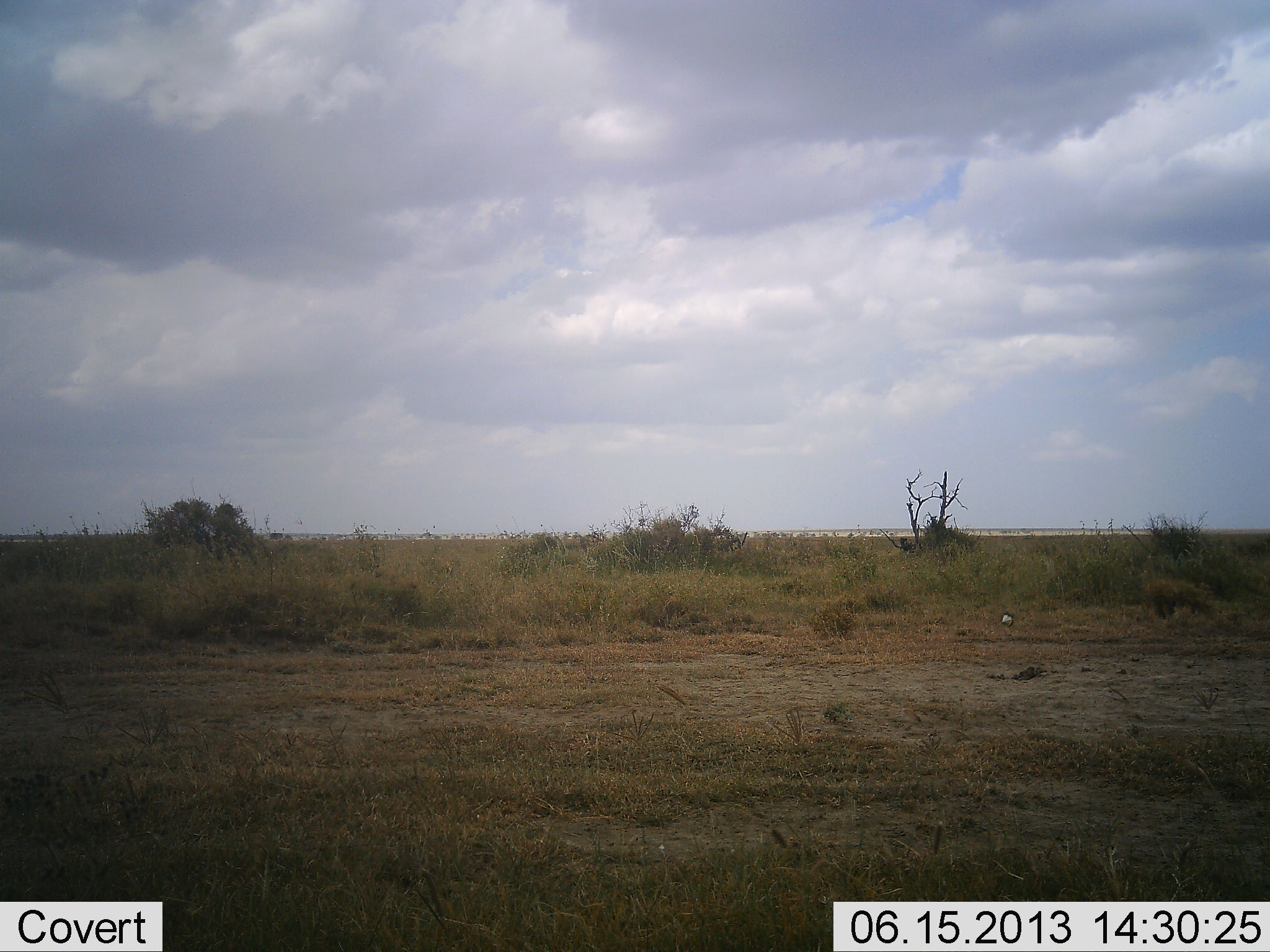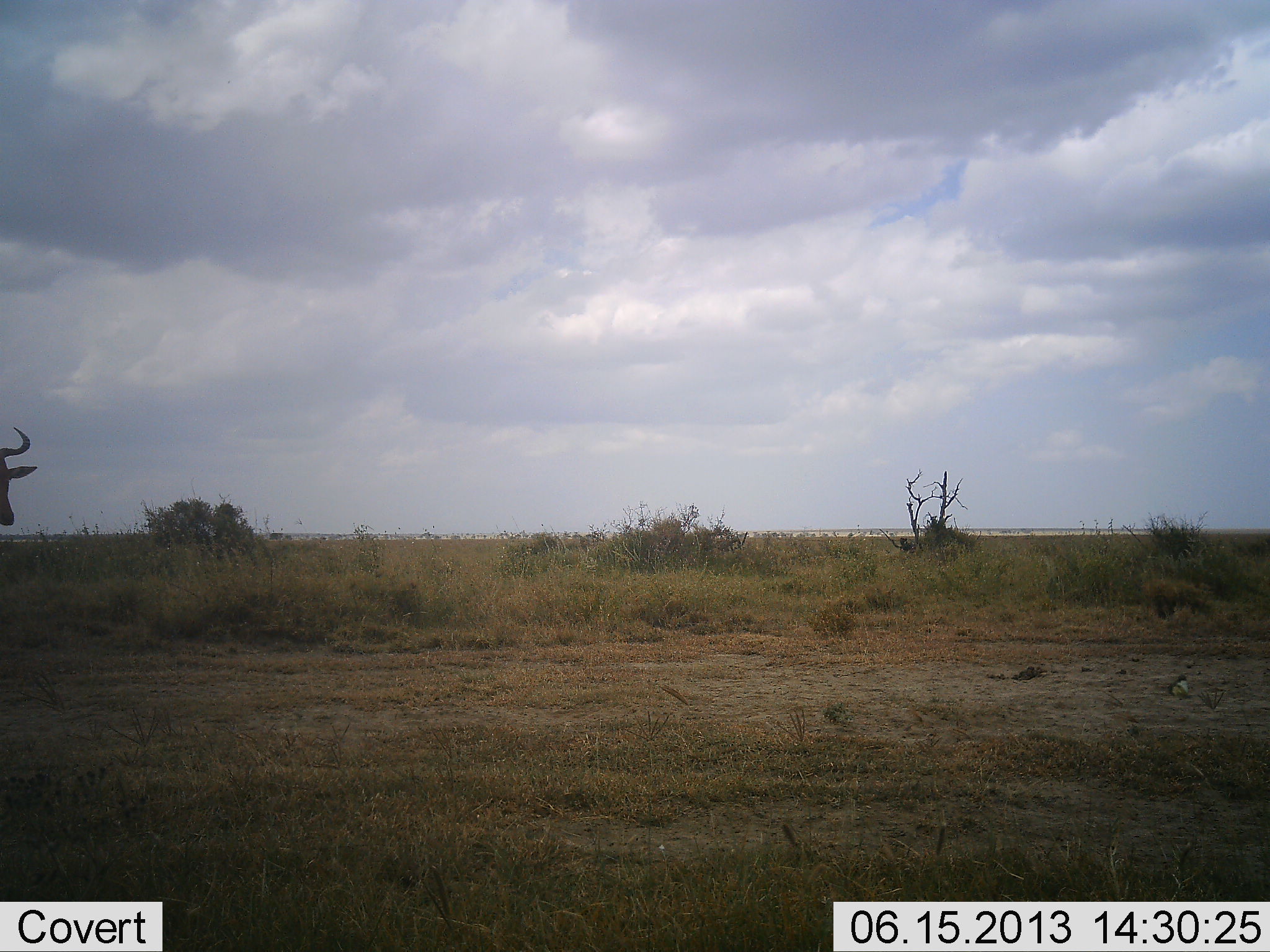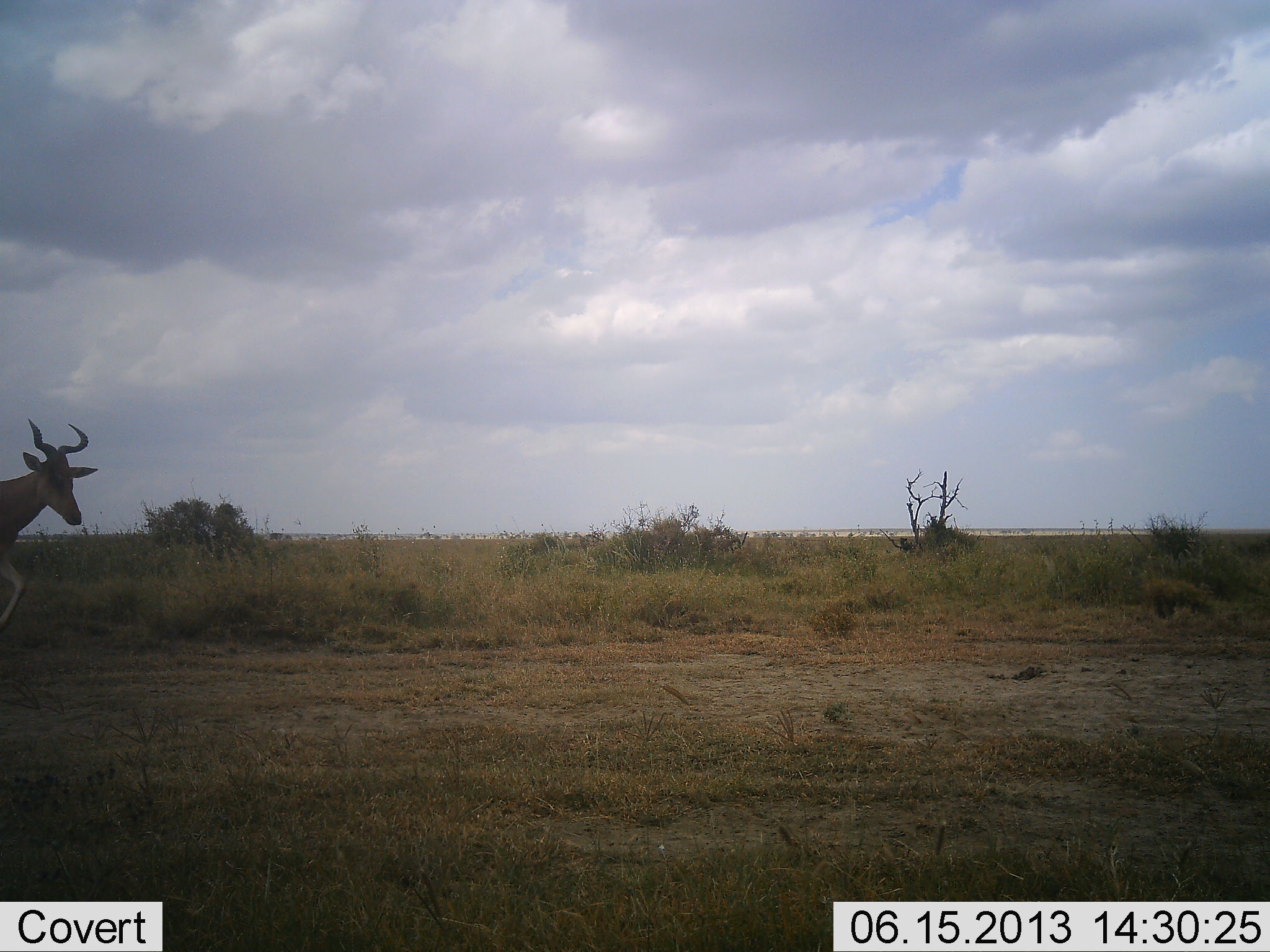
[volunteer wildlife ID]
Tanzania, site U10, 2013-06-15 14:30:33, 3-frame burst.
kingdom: Animalia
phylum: Chordata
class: Mammalia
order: Artiodactyla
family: Bovidae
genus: Alcelaphus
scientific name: Alcelaphus buselaphus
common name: hartebeest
Hartebeest (Alcelaphus buselaphus), count 1. Behavior (volunteer vote fractions): standing 6%, resting 0%, moving 94%, interacting 3%. Young present (vote fraction): 0%. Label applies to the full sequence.